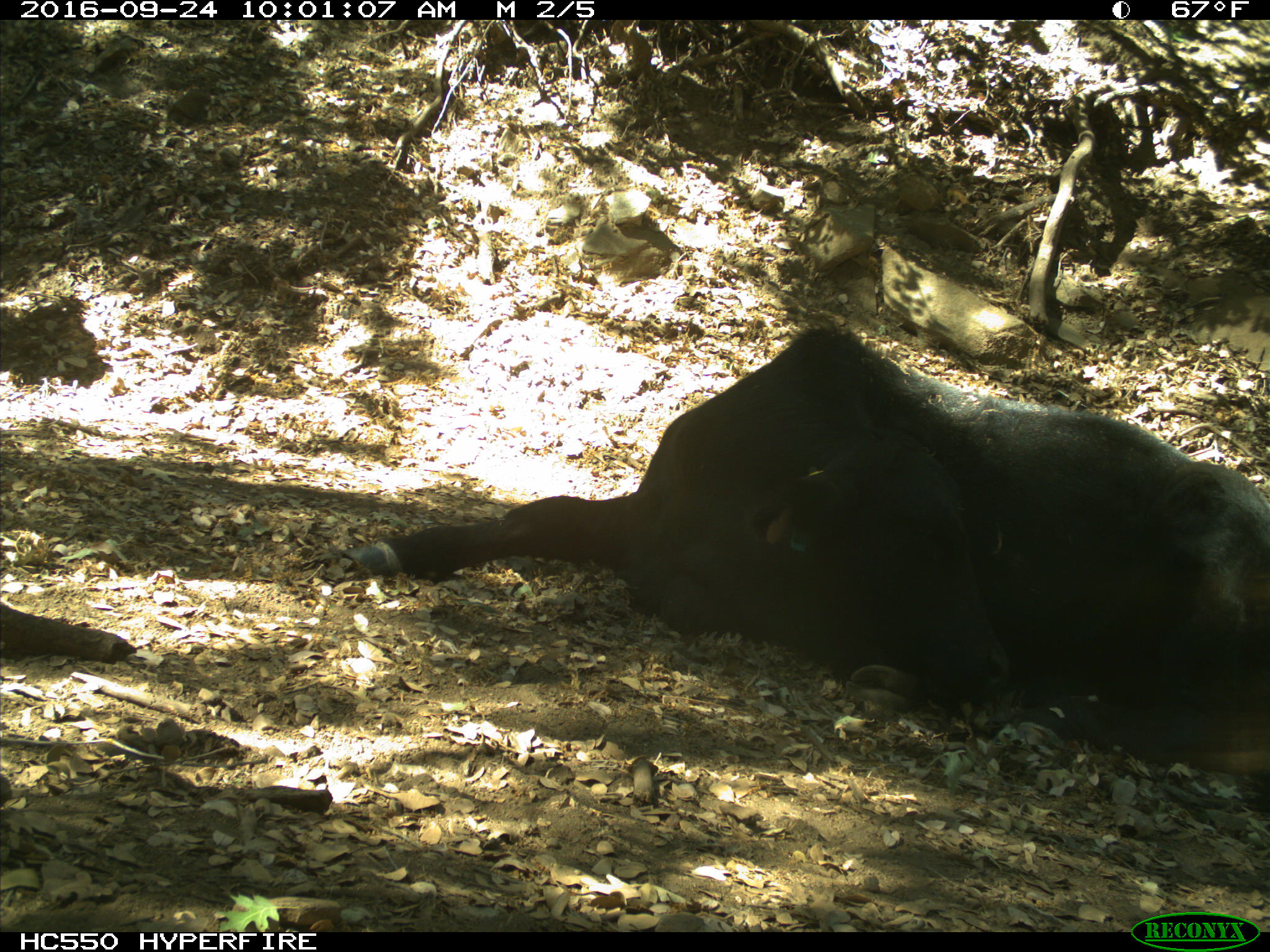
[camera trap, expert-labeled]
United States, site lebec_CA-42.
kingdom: Animalia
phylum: Chordata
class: Mammalia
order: Artiodactyla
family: Bovidae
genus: Bos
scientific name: Bos taurus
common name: domestic cow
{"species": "Bos taurus (domestic cow)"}